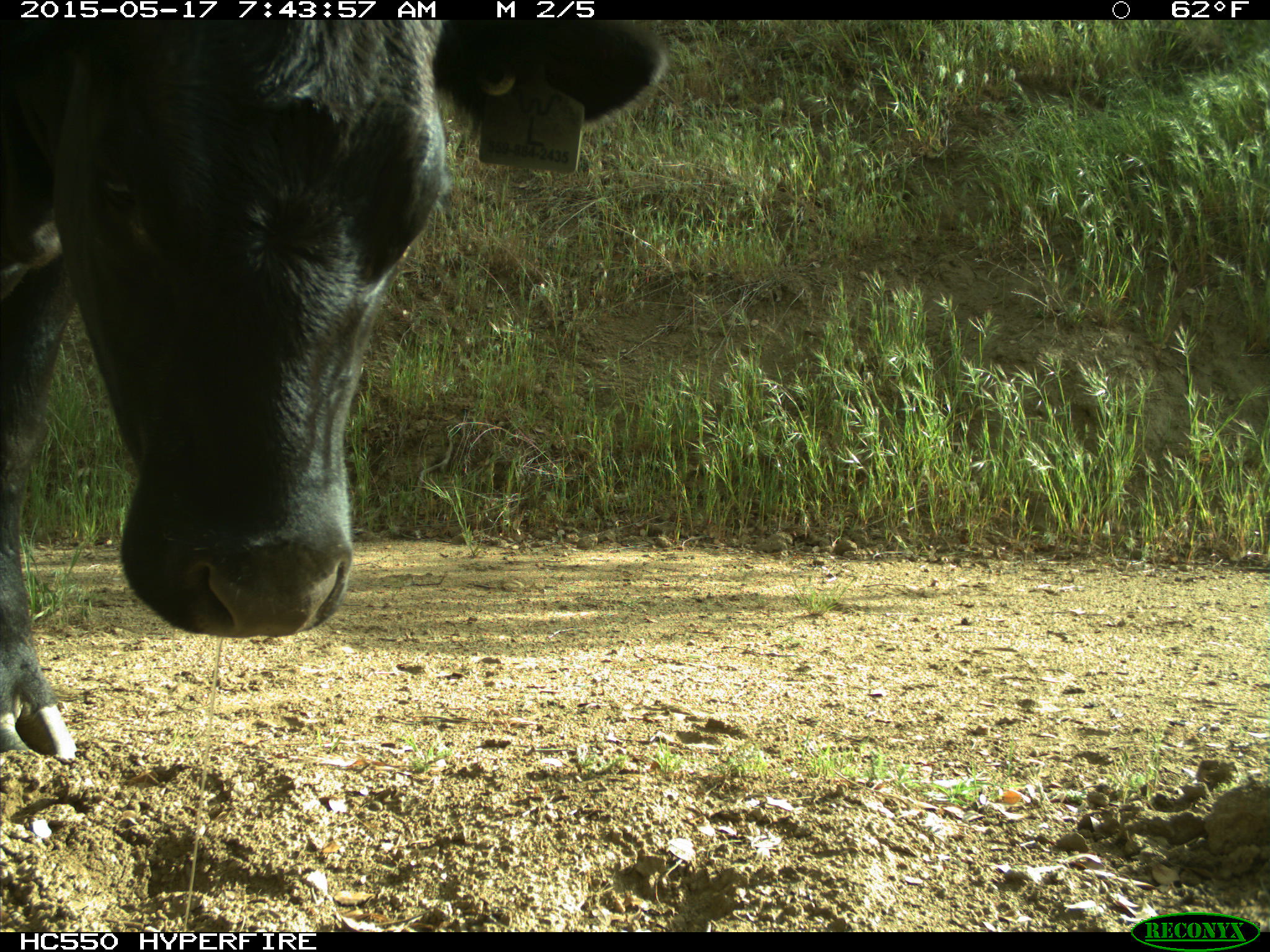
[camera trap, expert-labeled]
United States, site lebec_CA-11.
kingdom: Animalia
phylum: Chordata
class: Mammalia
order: Artiodactyla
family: Bovidae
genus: Bos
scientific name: Bos taurus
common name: domestic cow